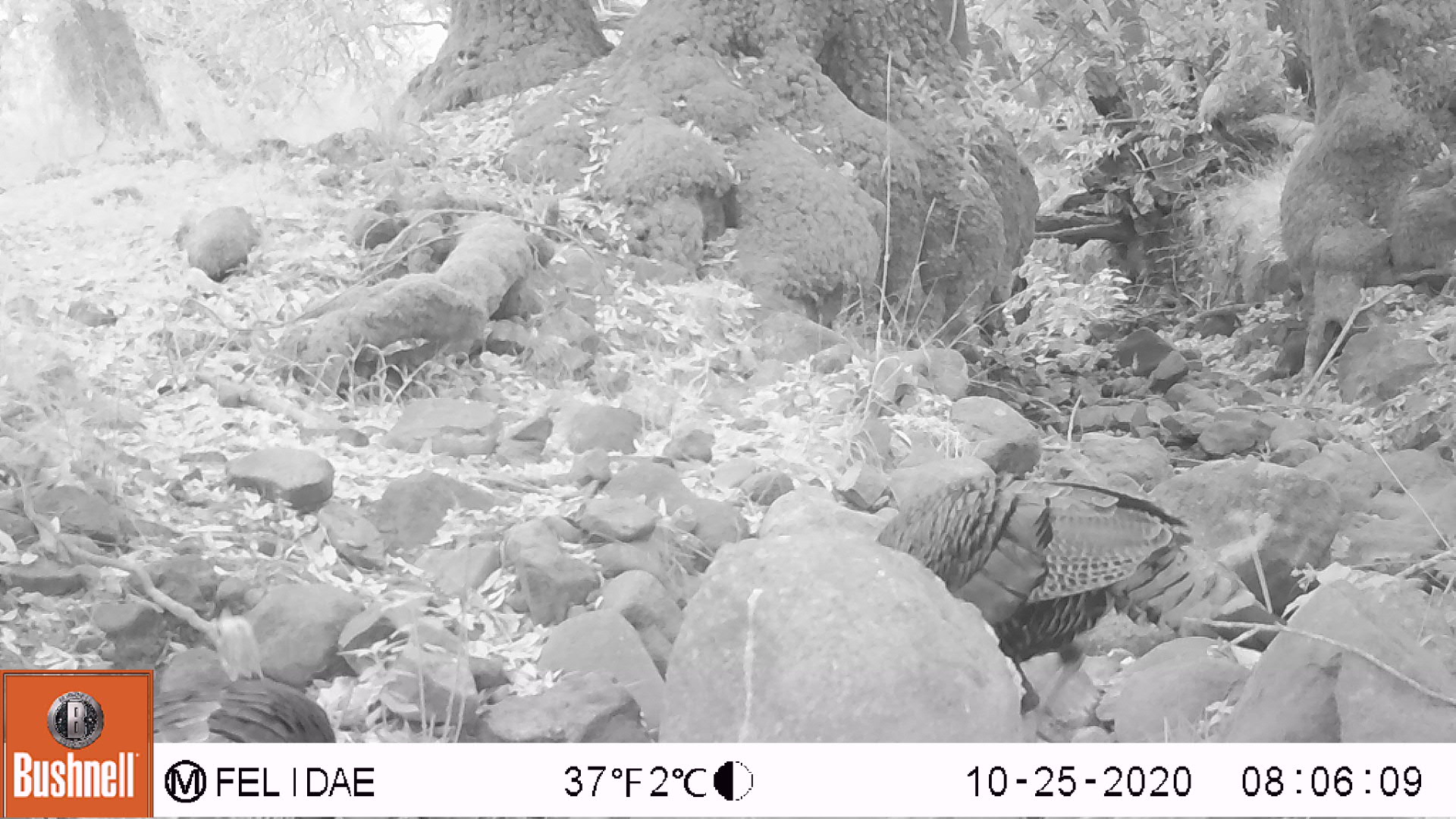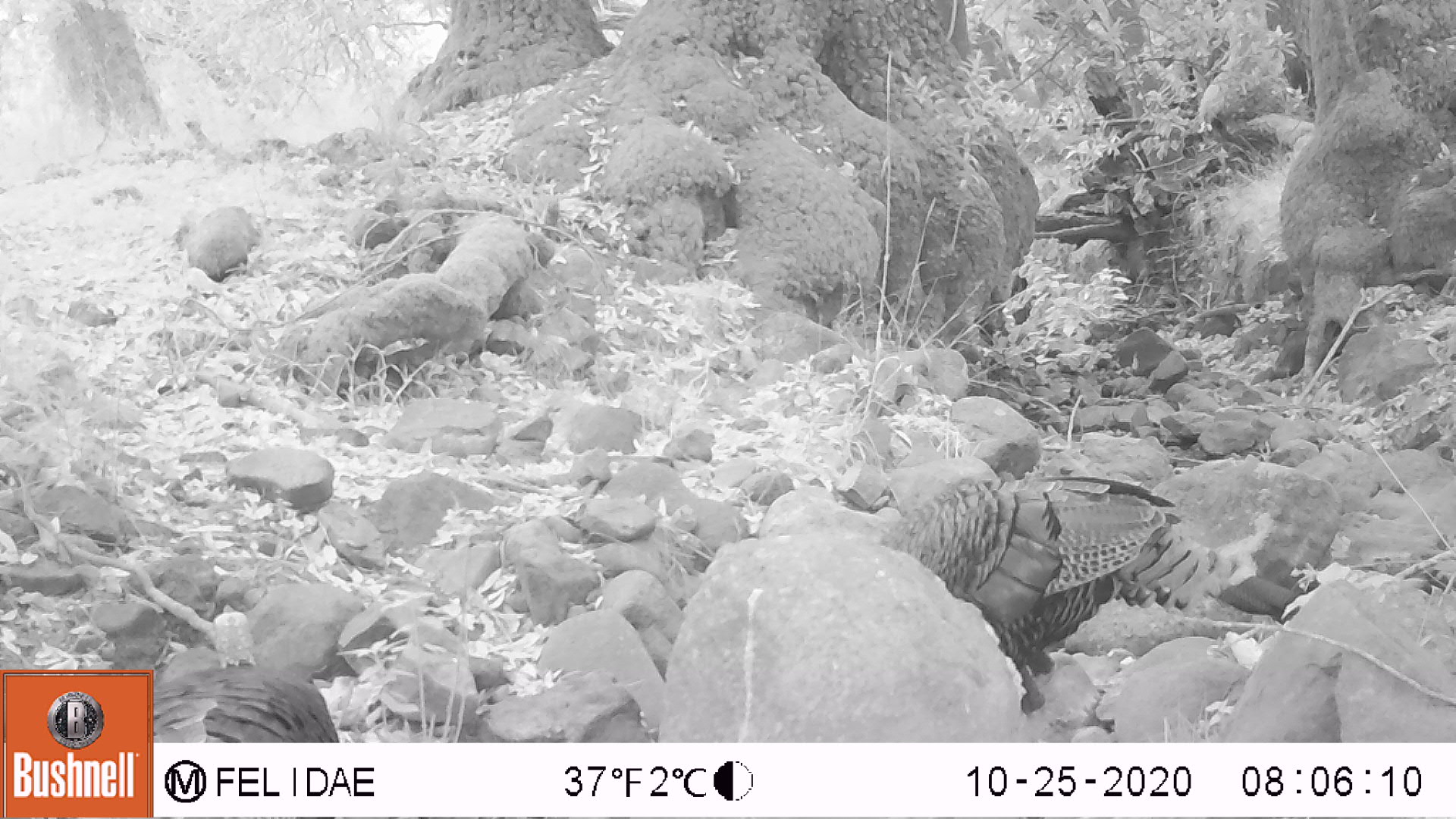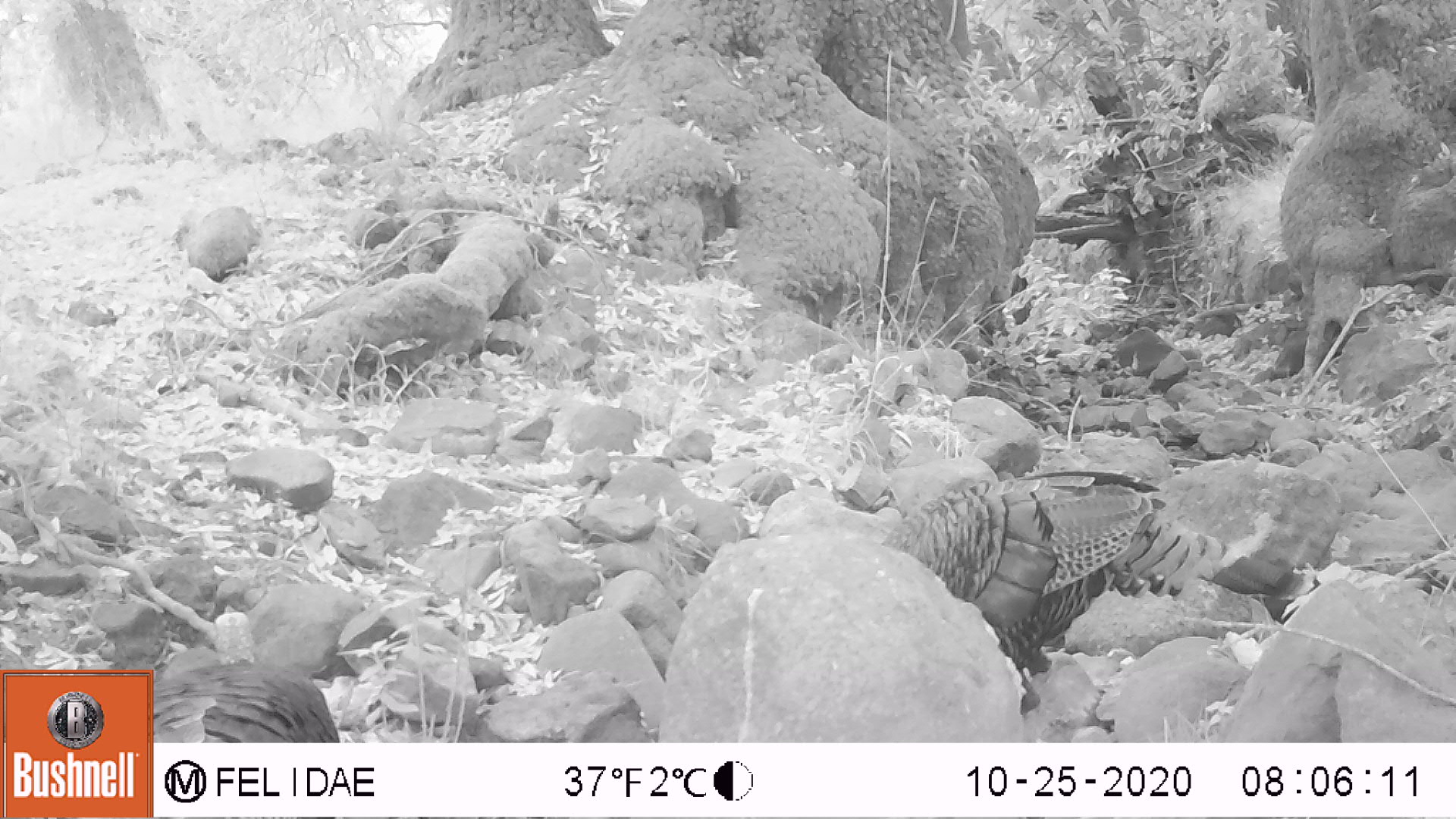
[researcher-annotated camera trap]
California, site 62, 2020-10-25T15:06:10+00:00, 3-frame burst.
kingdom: Animalia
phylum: Chordata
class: Aves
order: Cathartiformes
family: Cathartidae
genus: Cathartes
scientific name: Cathartes aura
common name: turkey vulture